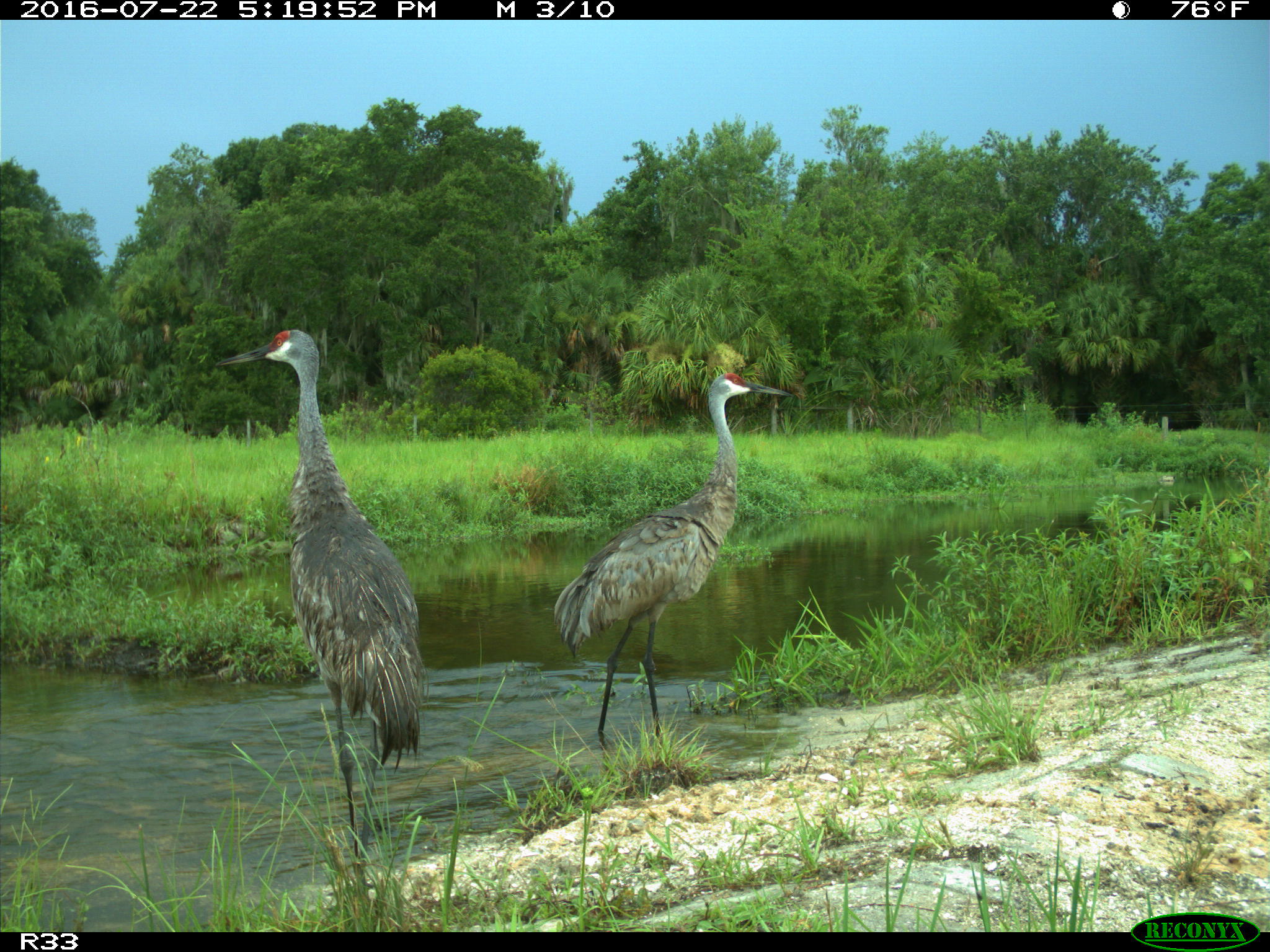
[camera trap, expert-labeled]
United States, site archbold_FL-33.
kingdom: Animalia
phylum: Chordata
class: Aves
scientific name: Aves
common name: birds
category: unidentified bird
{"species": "unidentified bird (birds) (Aves)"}